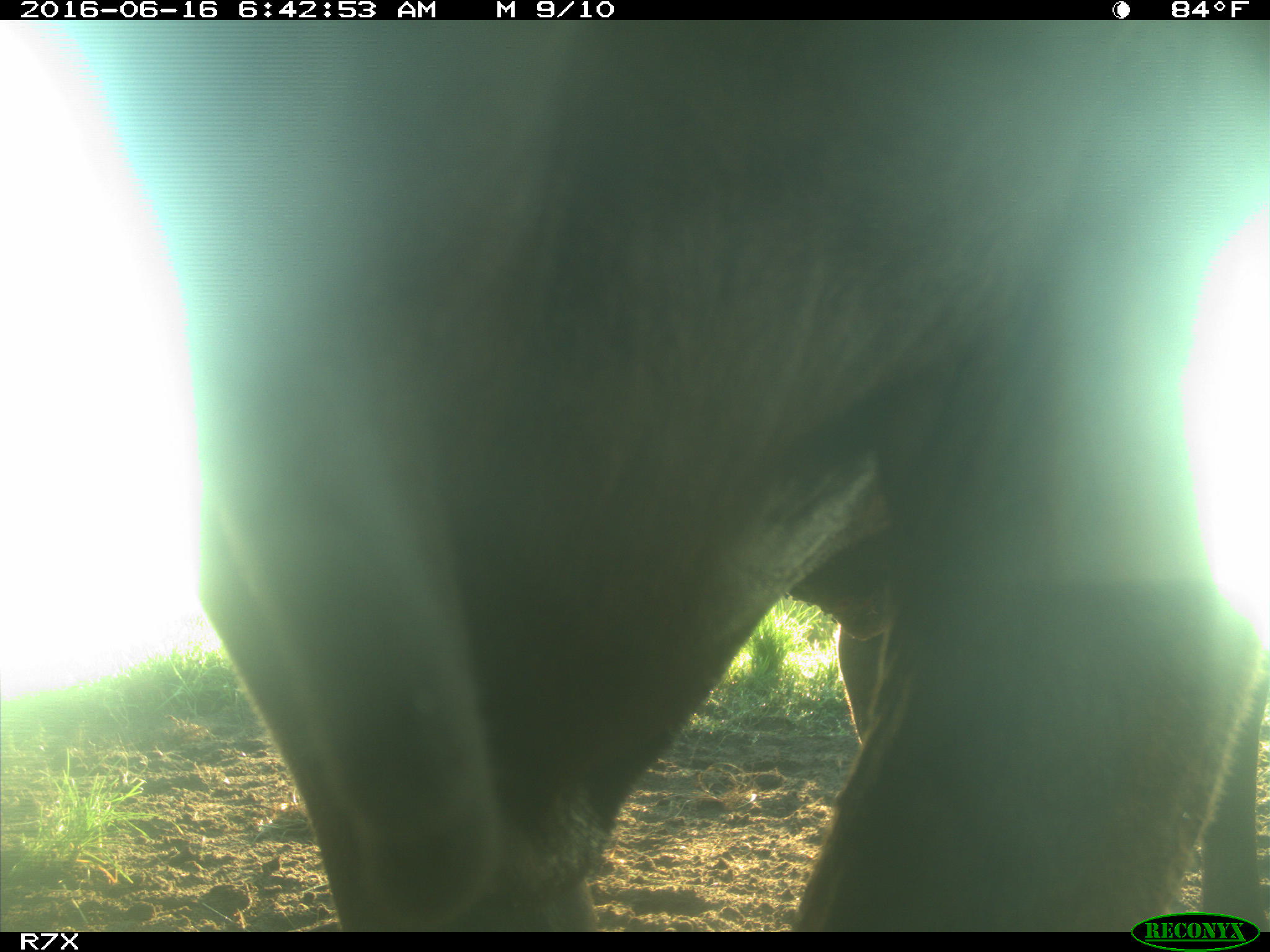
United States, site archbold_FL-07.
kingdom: Animalia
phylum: Chordata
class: Mammalia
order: Artiodactyla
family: Bovidae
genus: Bos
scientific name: Bos taurus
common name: domestic cow